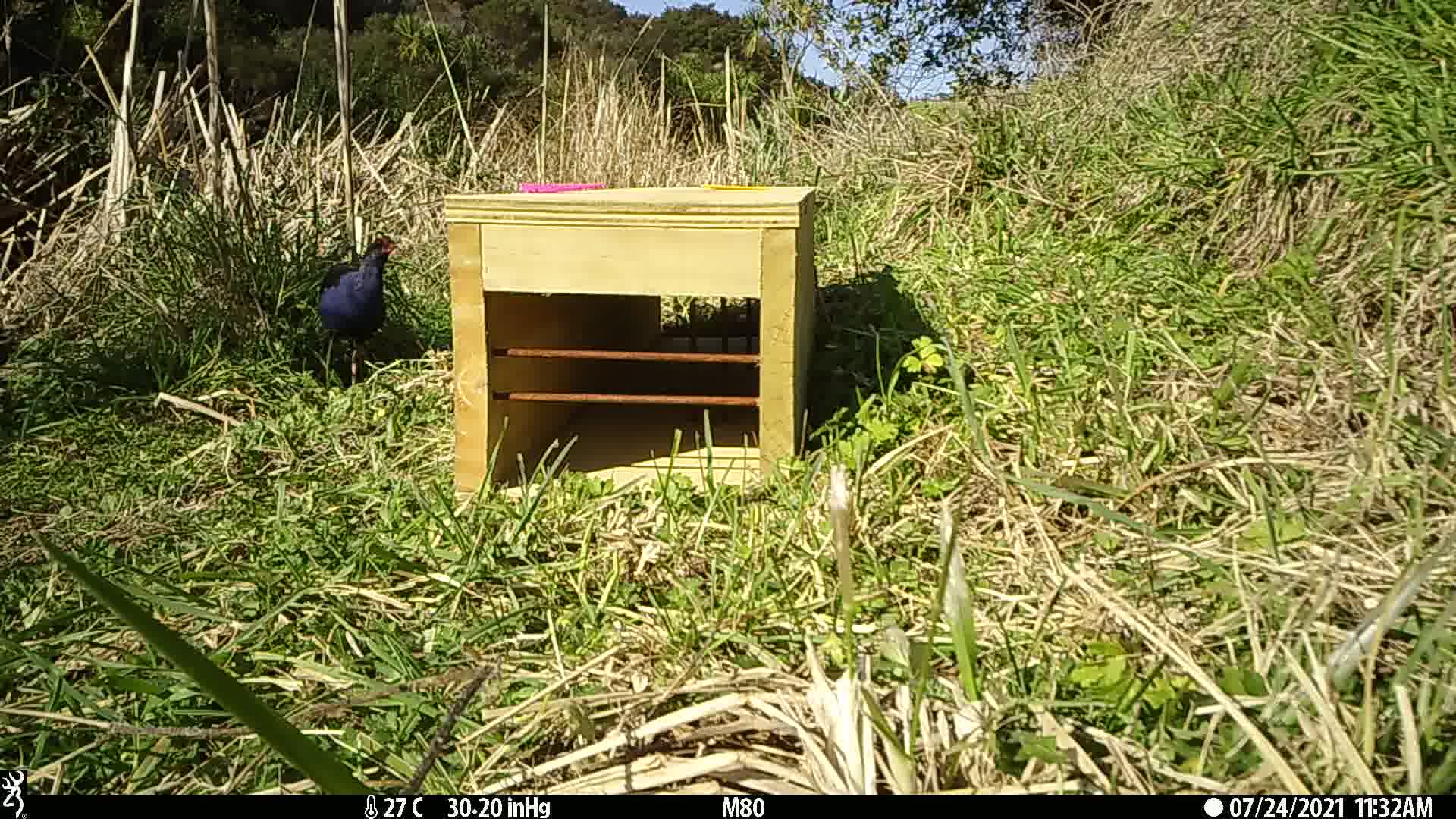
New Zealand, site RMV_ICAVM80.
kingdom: Animalia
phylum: Chordata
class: Aves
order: Gruiformes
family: Rallidae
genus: Porphyrio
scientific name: Porphyrio melanotus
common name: australasian swamphen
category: pukeko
Pukeko (australasian swamphen) (Porphyrio melanotus).